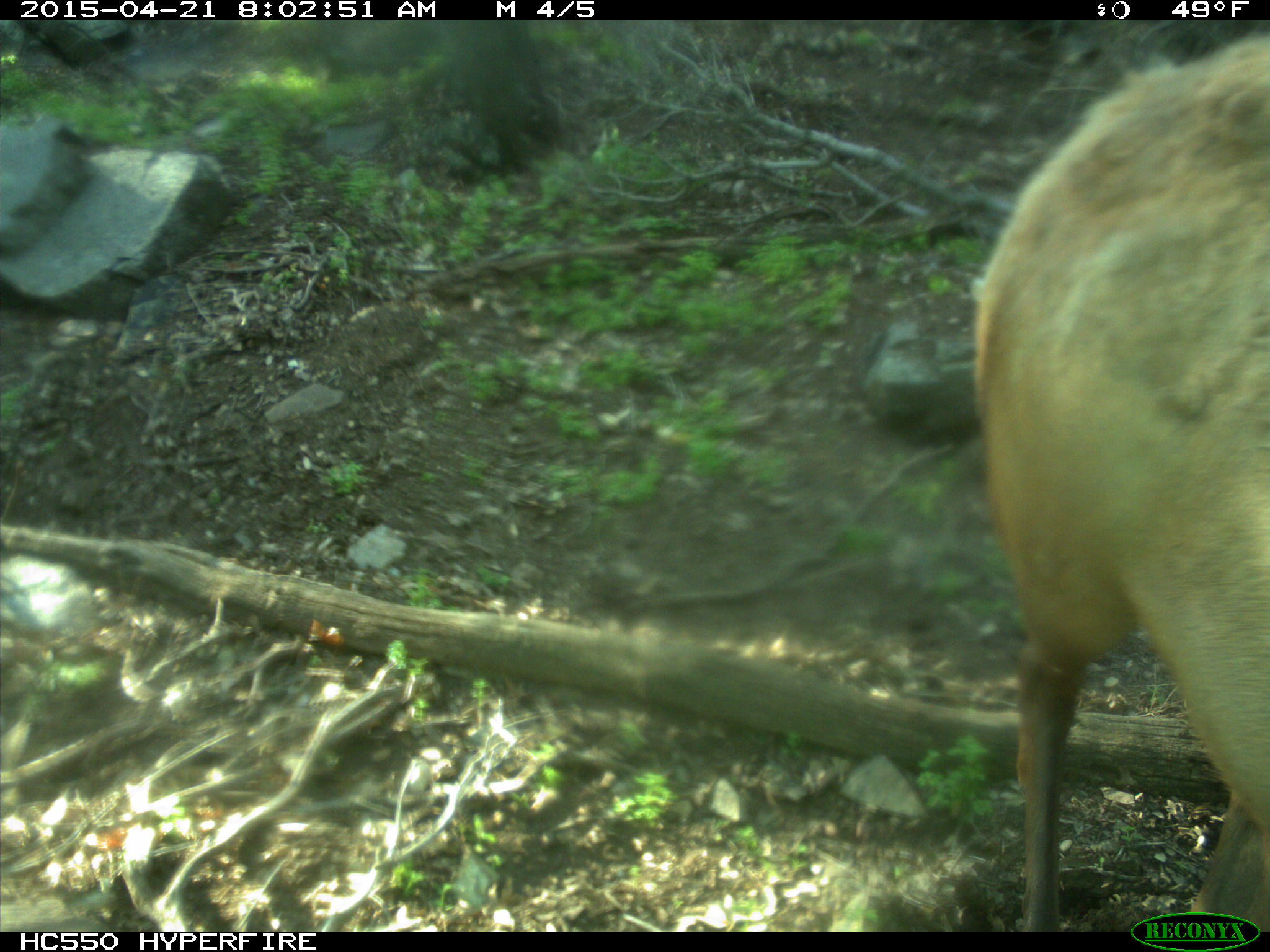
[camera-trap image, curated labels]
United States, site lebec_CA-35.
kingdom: Animalia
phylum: Chordata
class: Mammalia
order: Artiodactyla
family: Cervidae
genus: Cervus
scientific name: Cervus canadensis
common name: elk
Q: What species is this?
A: Cervus canadensis (elk).